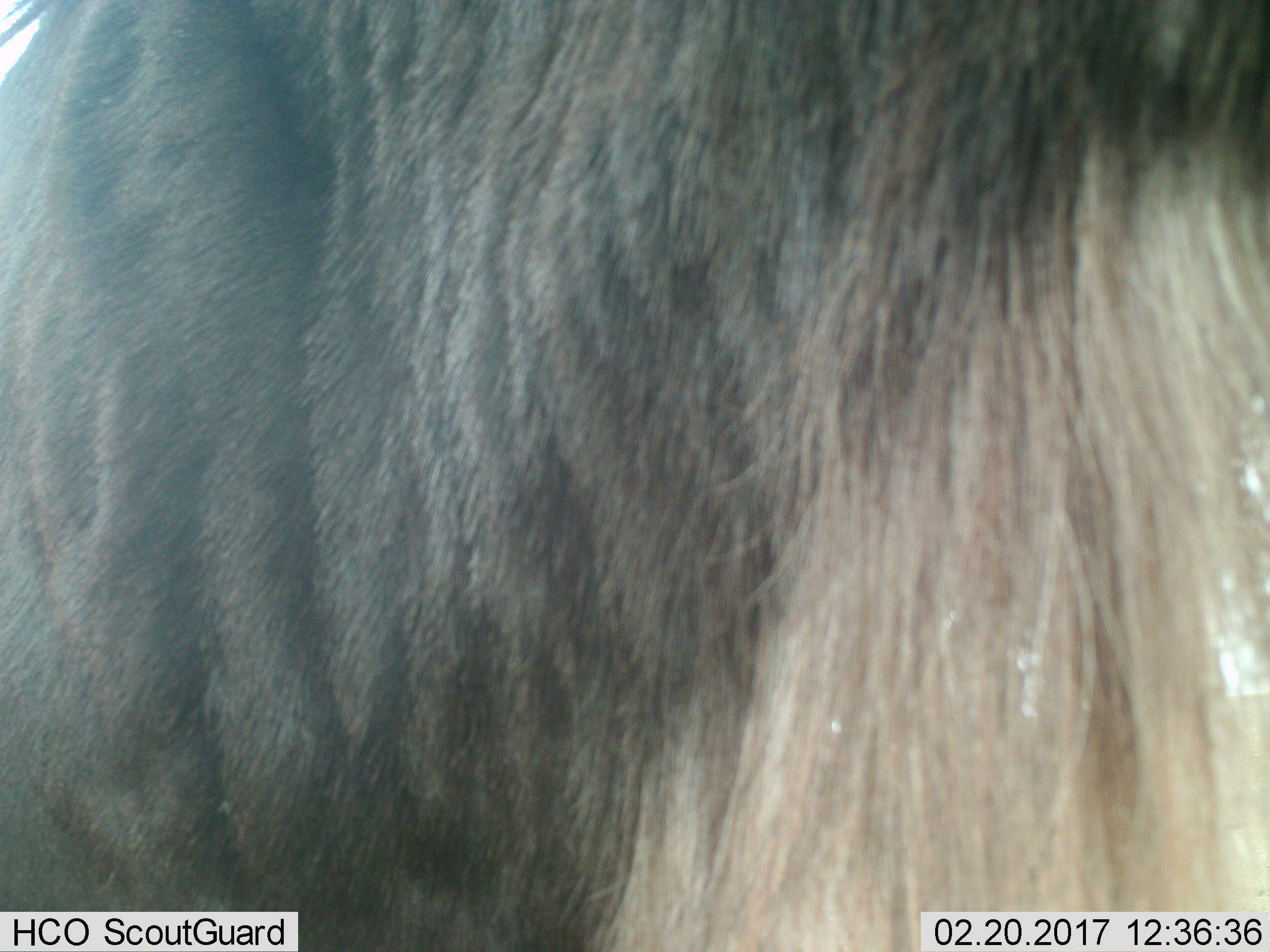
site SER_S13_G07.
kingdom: Animalia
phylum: Chordata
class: Mammalia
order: Artiodactyla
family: Bovidae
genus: Connochaetes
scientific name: Connochaetes taurinus taurinus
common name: blue wildebeest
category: wildebeestblue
Wildebeestblue (blue wildebeest) (Connochaetes taurinus taurinus), count 1. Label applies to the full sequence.